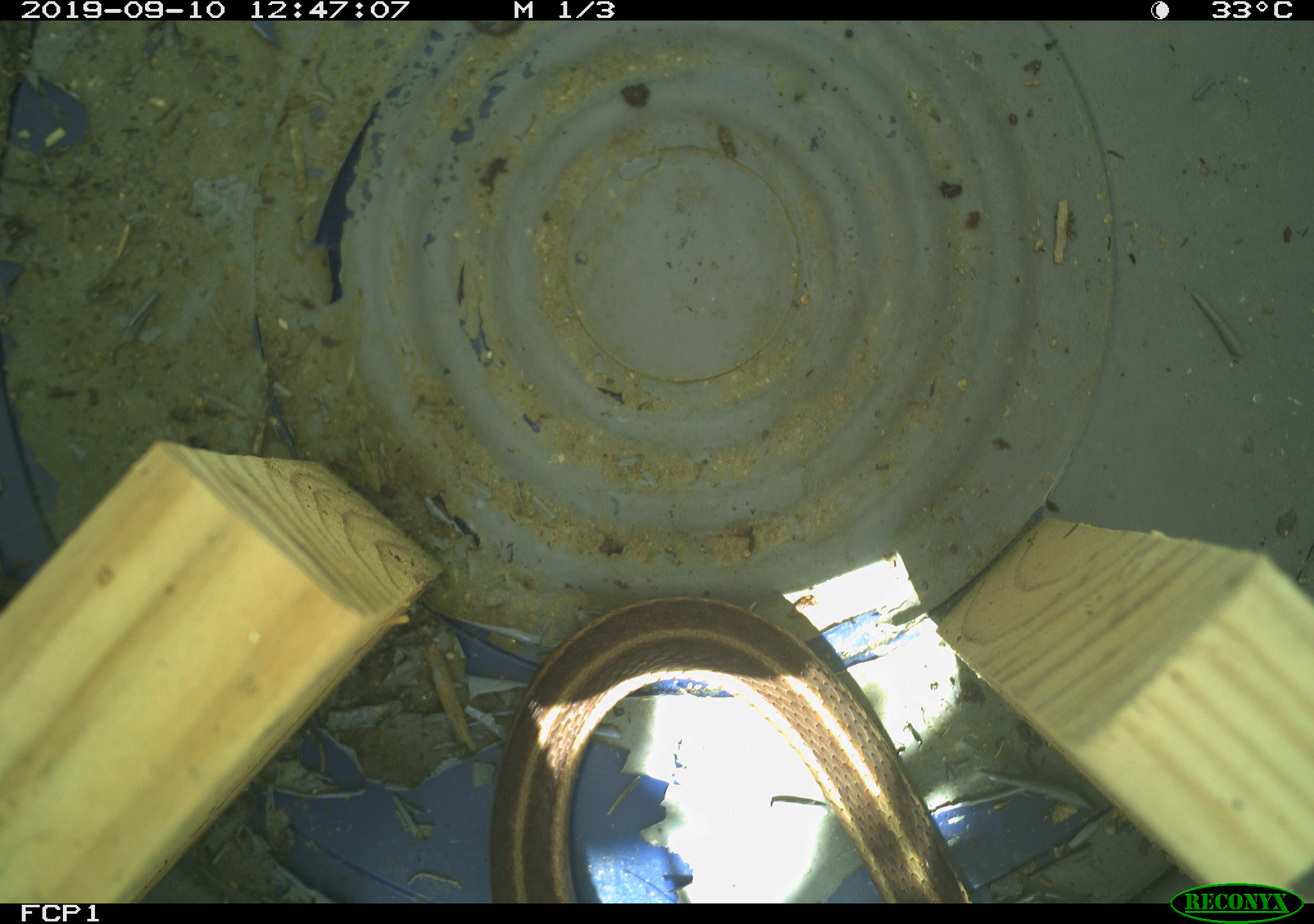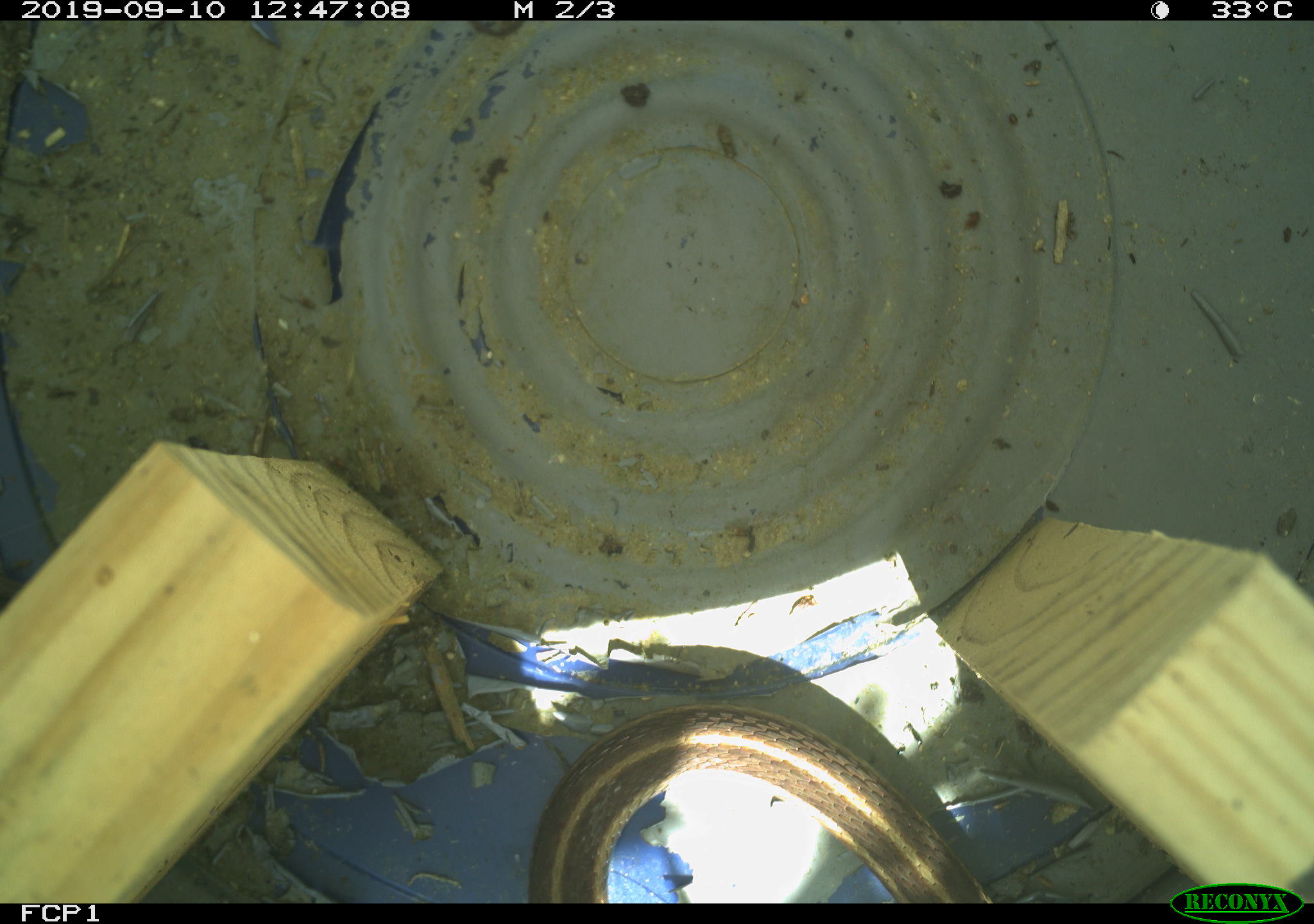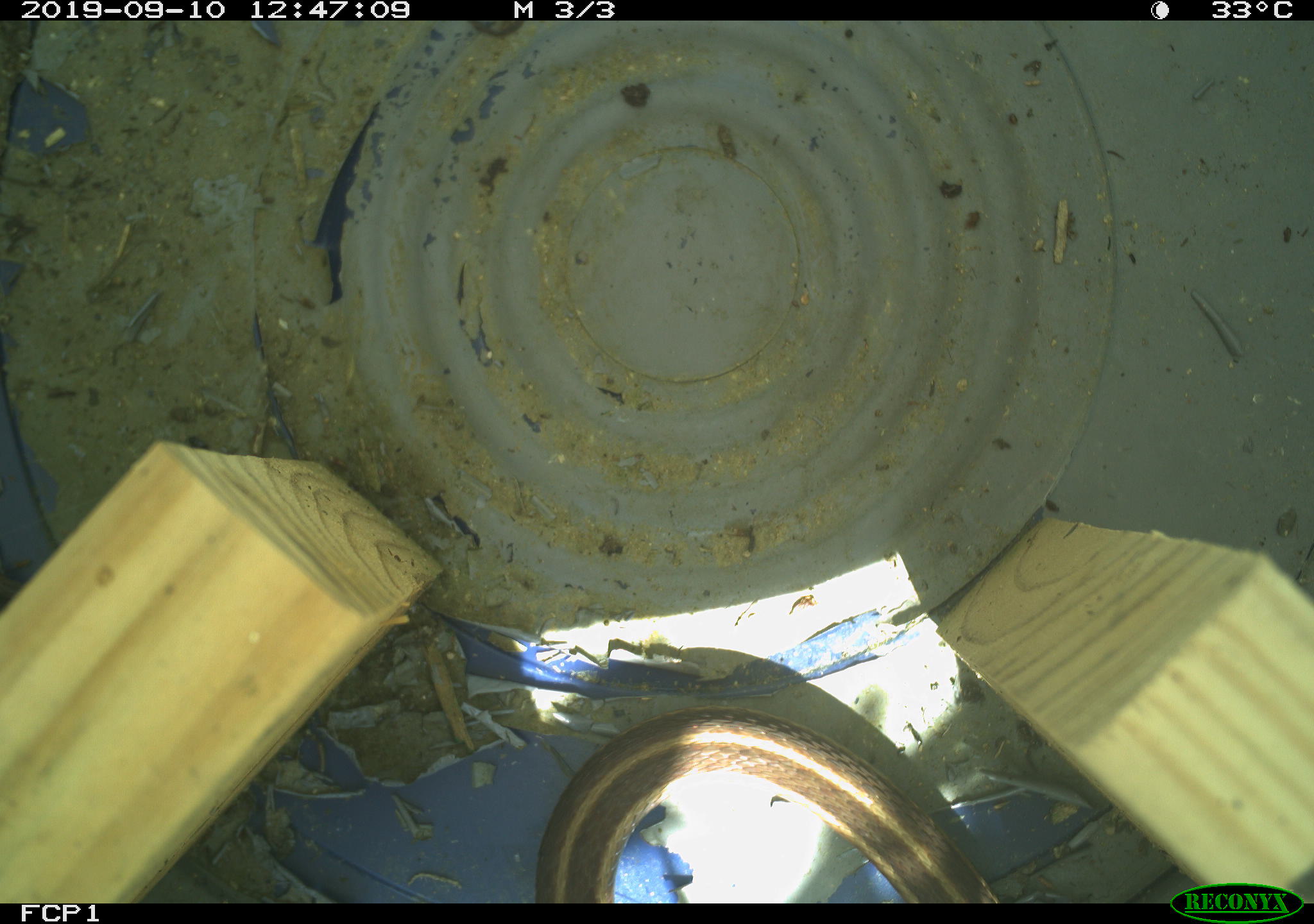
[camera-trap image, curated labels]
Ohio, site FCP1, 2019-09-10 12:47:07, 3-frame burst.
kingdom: Animalia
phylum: Chordata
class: Reptilia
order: Squamata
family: Colubridae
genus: Thamnophis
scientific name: Thamnophis sirtalis sirtalis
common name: eastern gartersnake